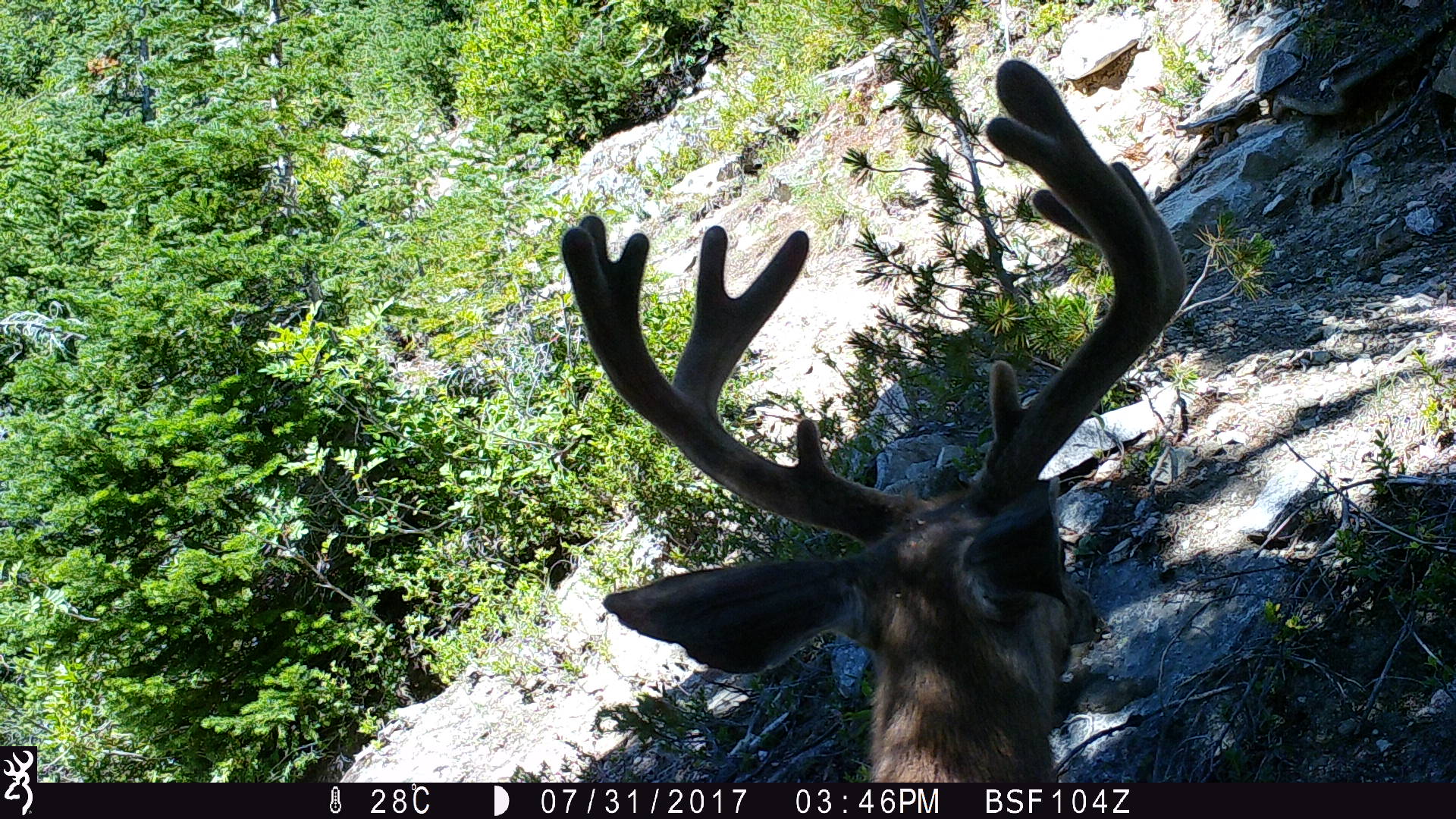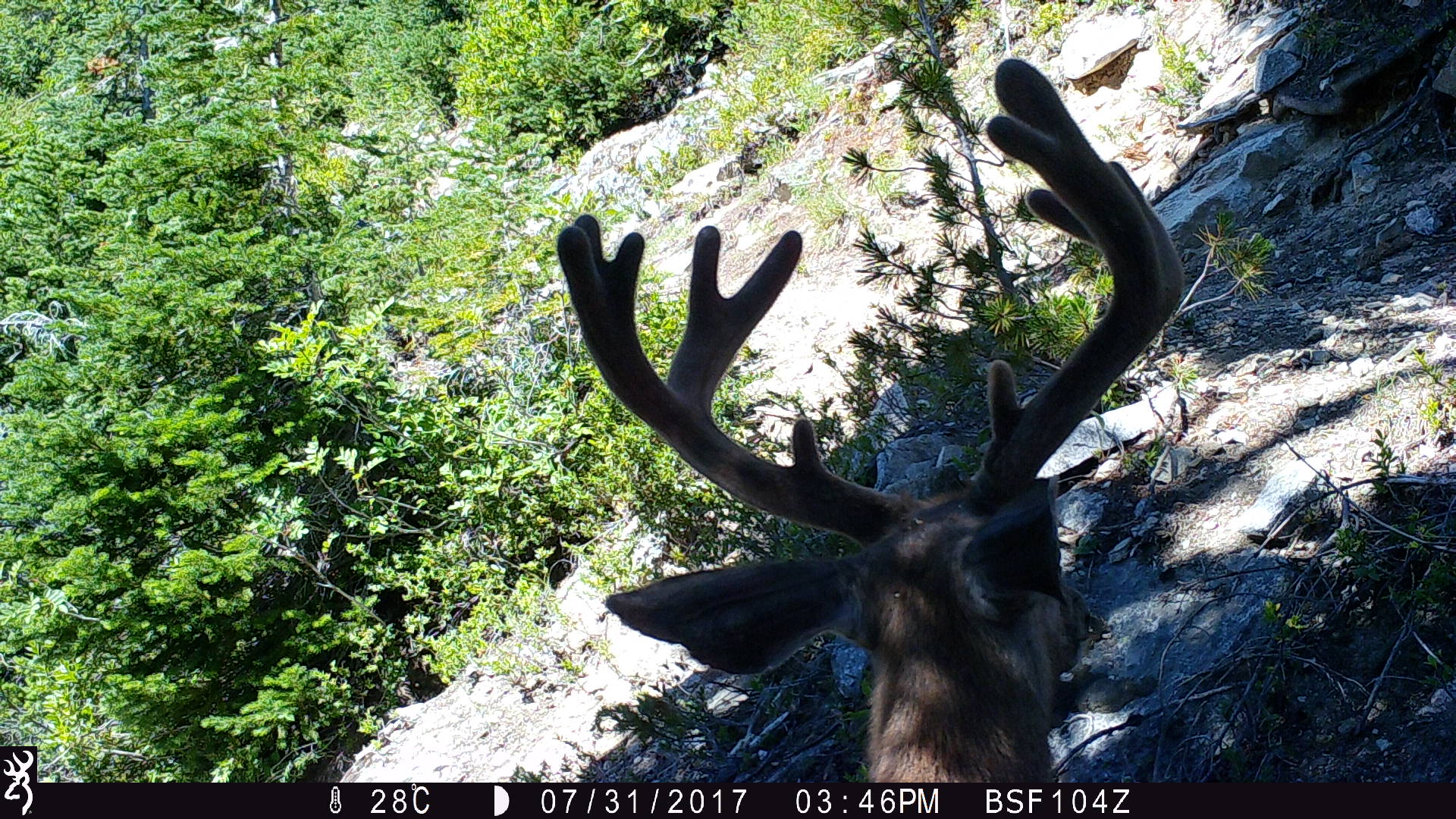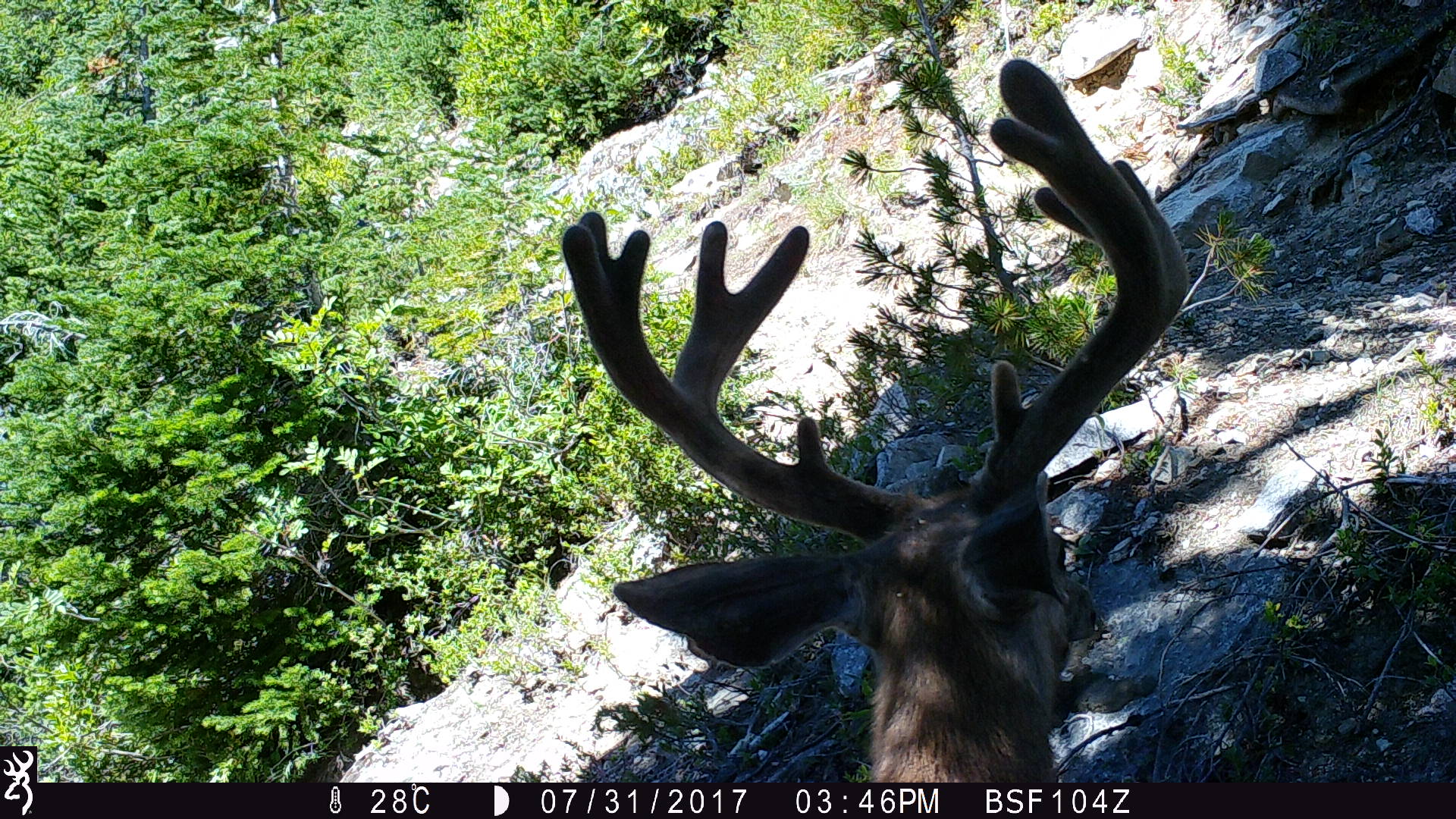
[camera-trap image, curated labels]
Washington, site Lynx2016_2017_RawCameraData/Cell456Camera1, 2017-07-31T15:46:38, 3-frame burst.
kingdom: Animalia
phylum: Chordata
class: Mammalia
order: Artiodactyla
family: Cervidae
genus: Odocoileus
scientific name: Odocoileus hemionus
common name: mule deer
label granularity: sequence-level